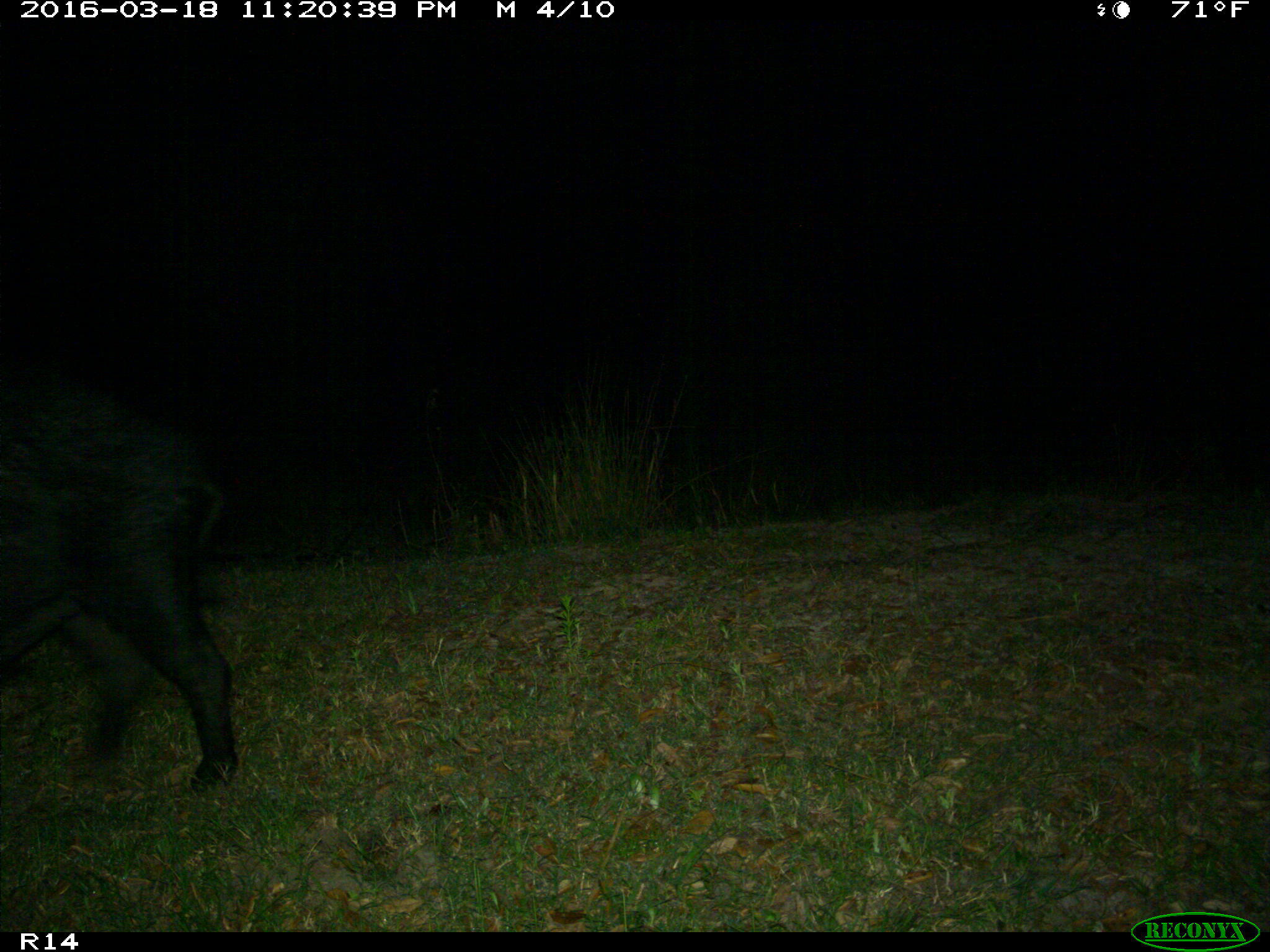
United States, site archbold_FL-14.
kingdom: Animalia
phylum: Chordata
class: Mammalia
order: Artiodactyla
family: Suidae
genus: Sus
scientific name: Sus scrofa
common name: wild boar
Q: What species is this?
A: Sus scrofa (wild boar).